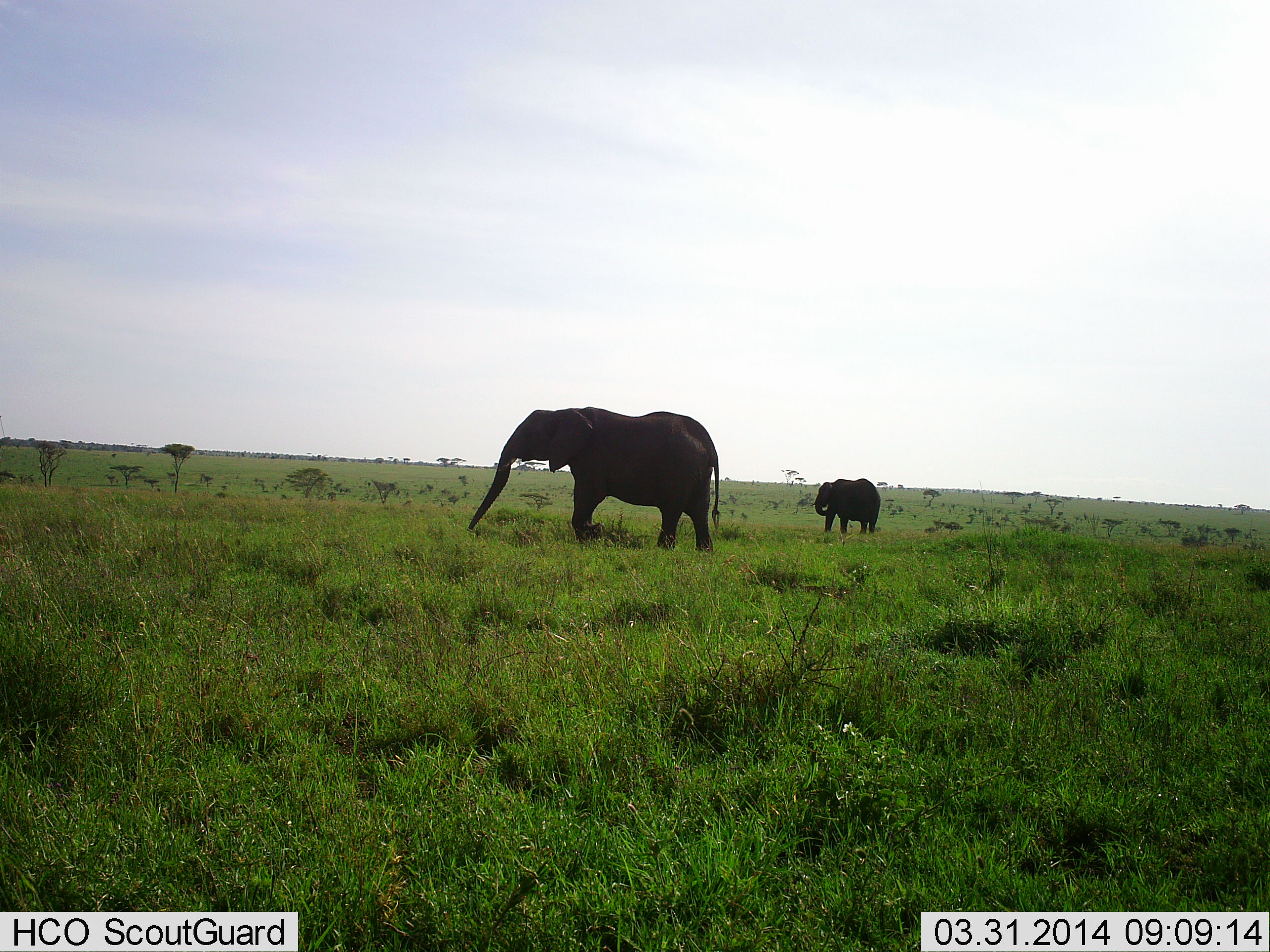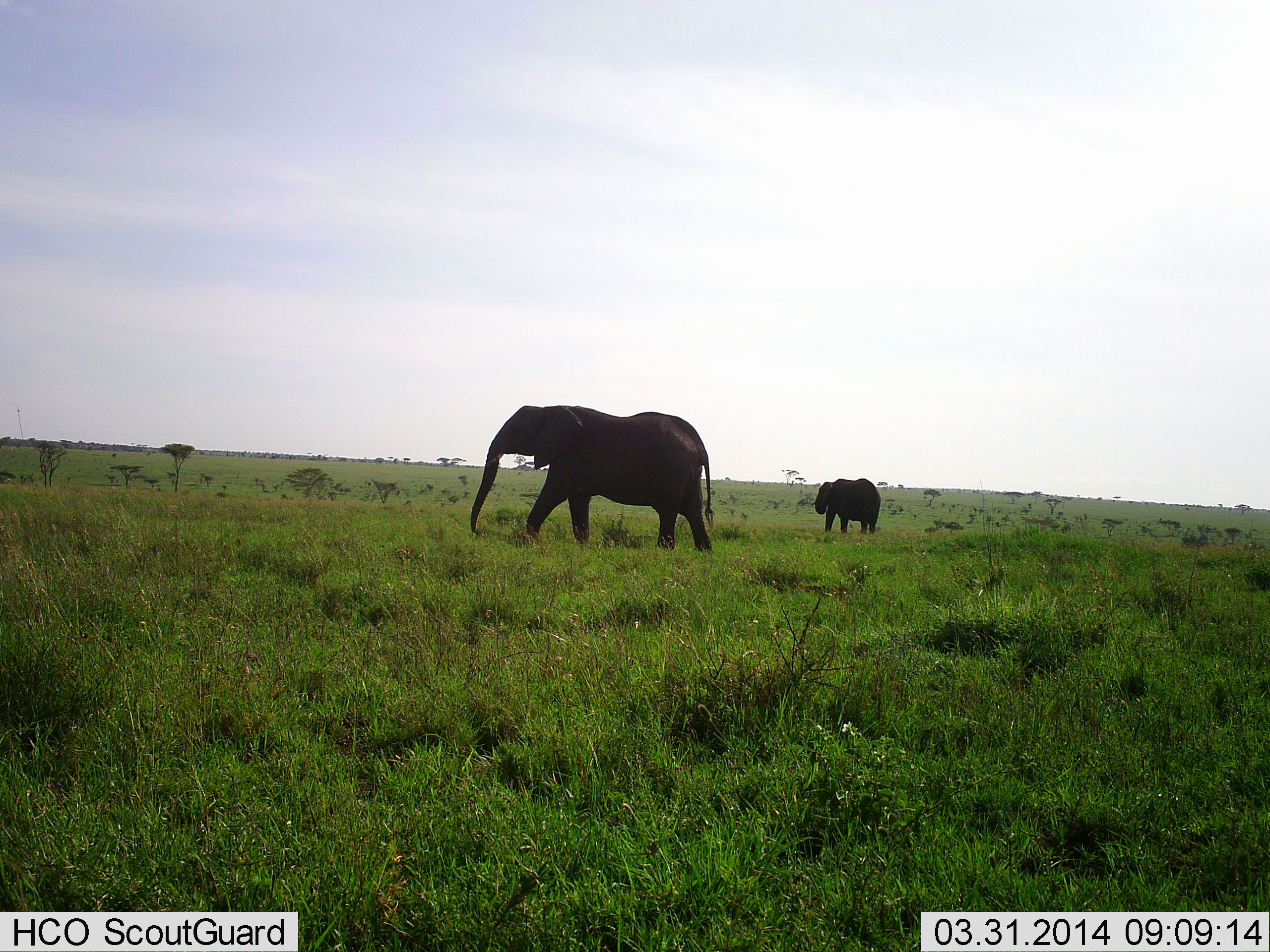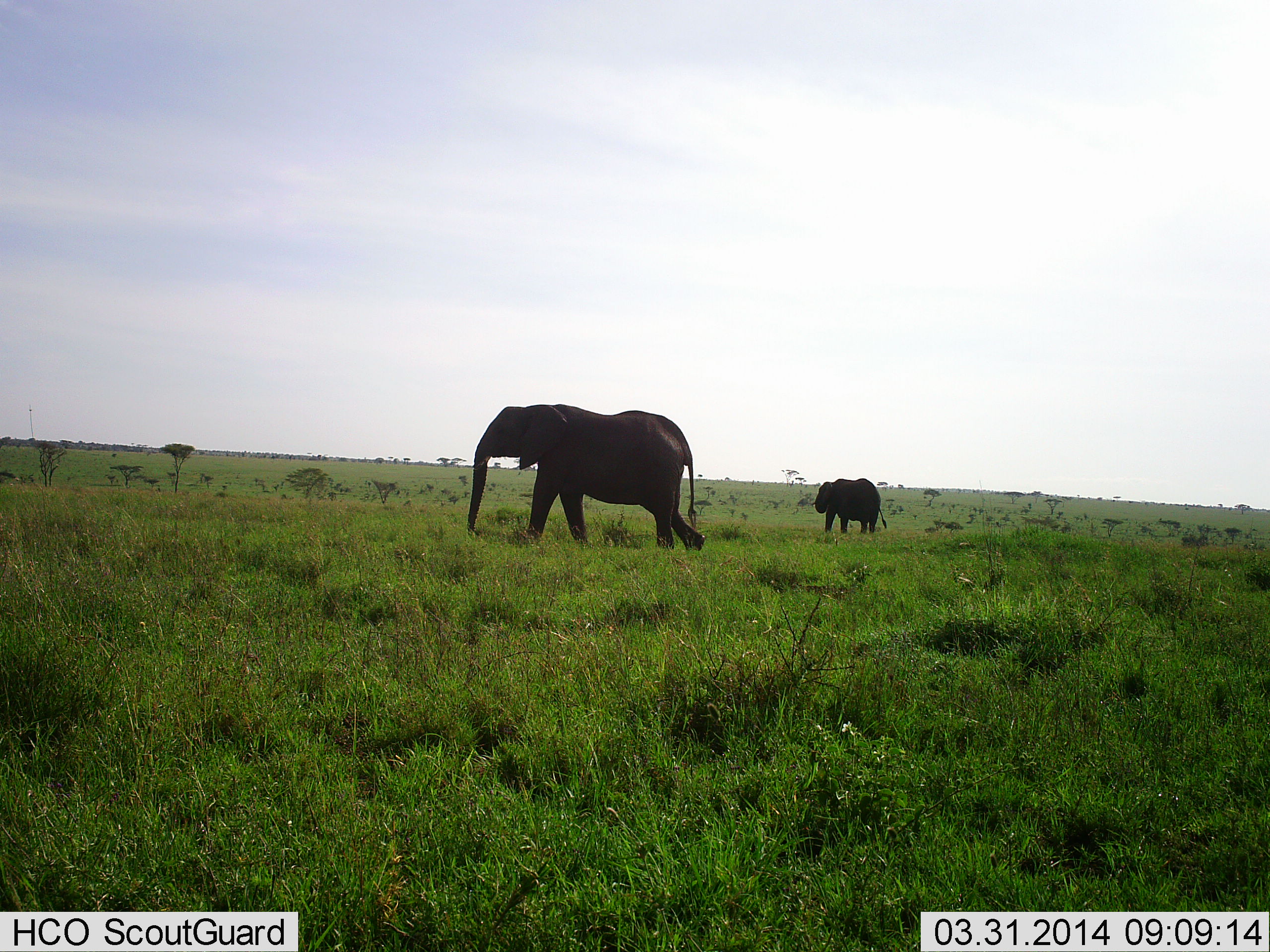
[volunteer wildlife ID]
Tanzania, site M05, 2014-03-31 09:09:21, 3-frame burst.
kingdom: Animalia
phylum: Chordata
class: Mammalia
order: Proboscidea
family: Elephantidae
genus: Loxodonta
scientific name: Loxodonta africana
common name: african bush elephant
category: elephant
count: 2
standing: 42%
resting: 3%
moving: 81%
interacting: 0%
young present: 22%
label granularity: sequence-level